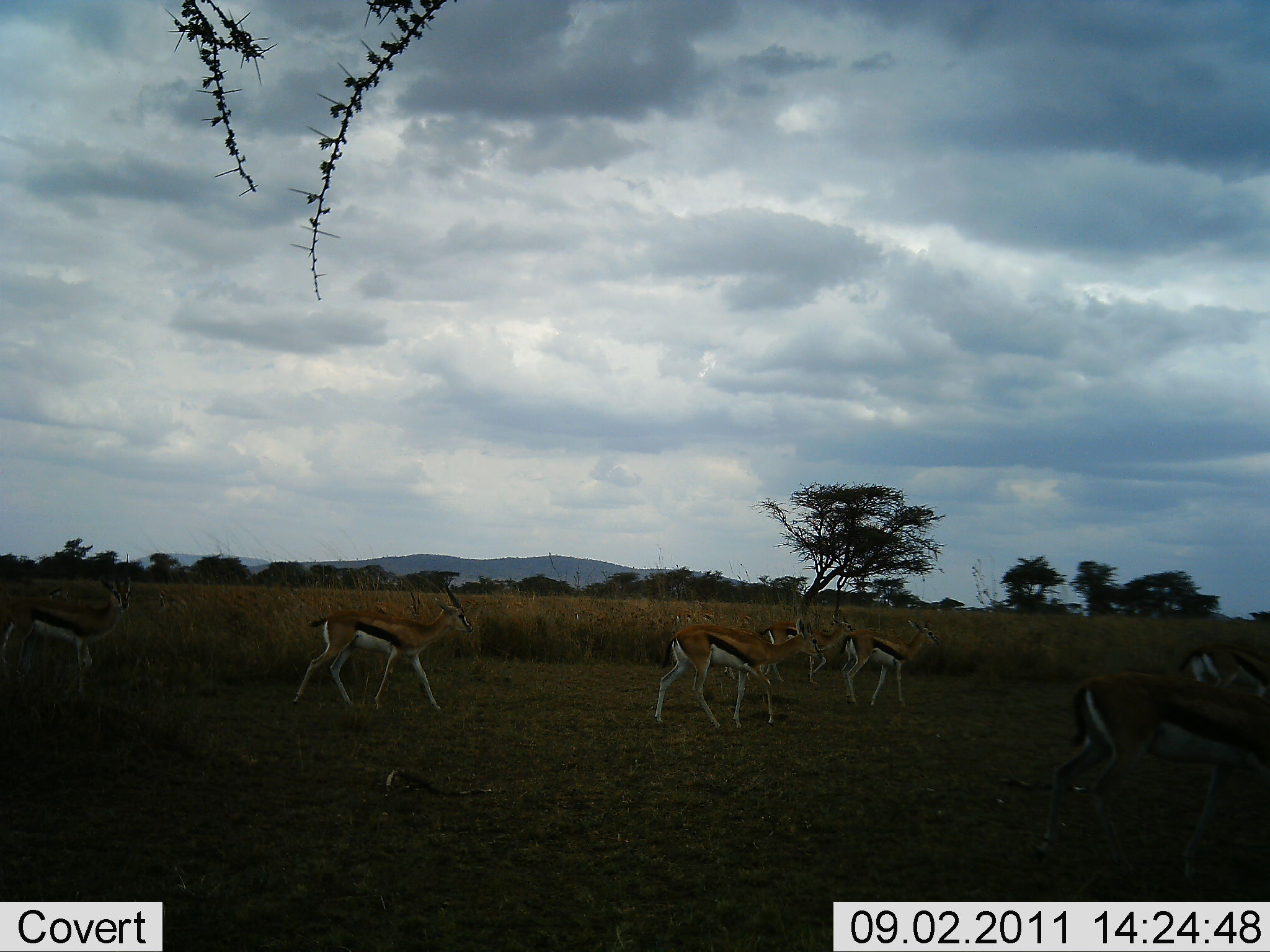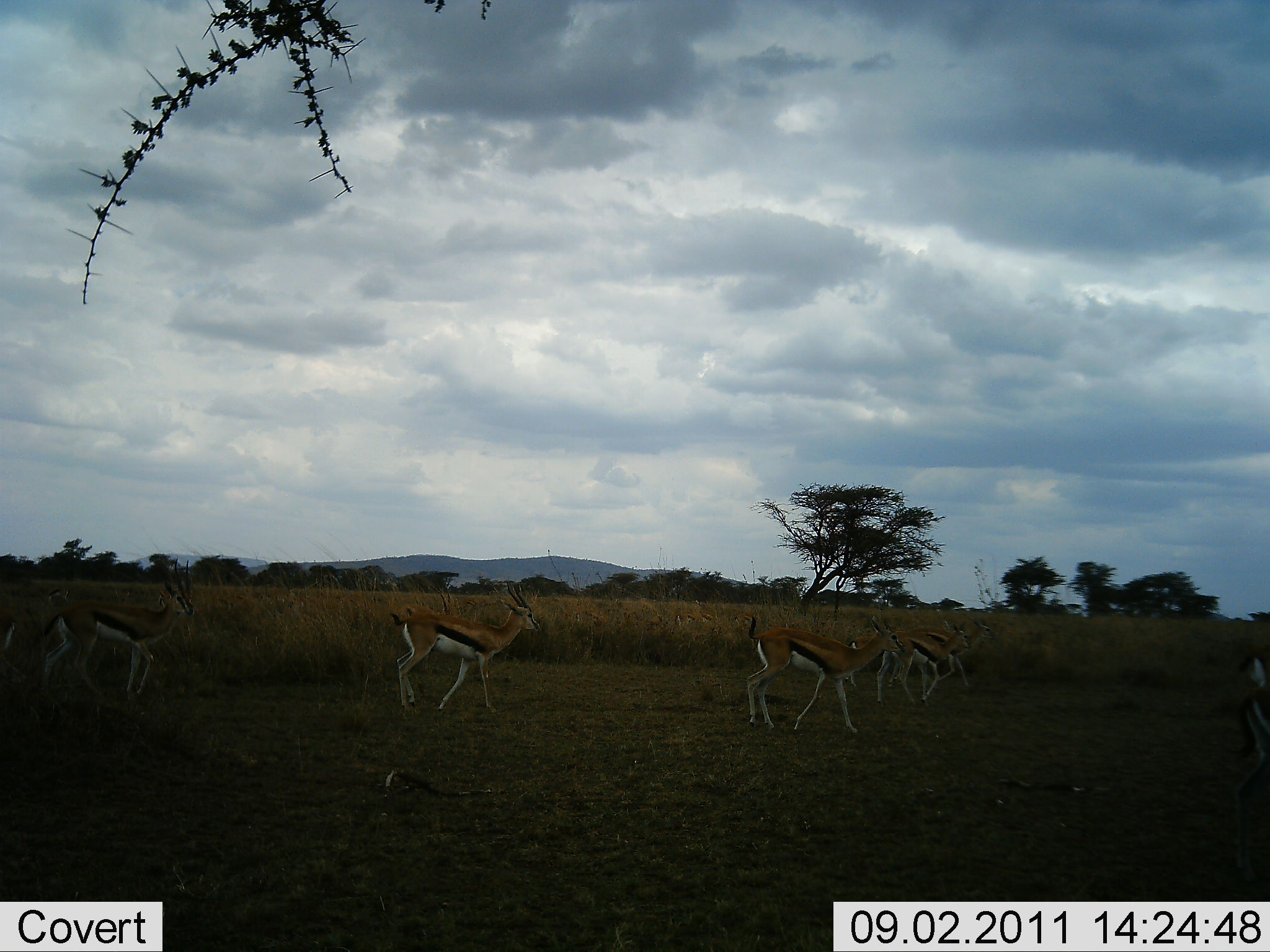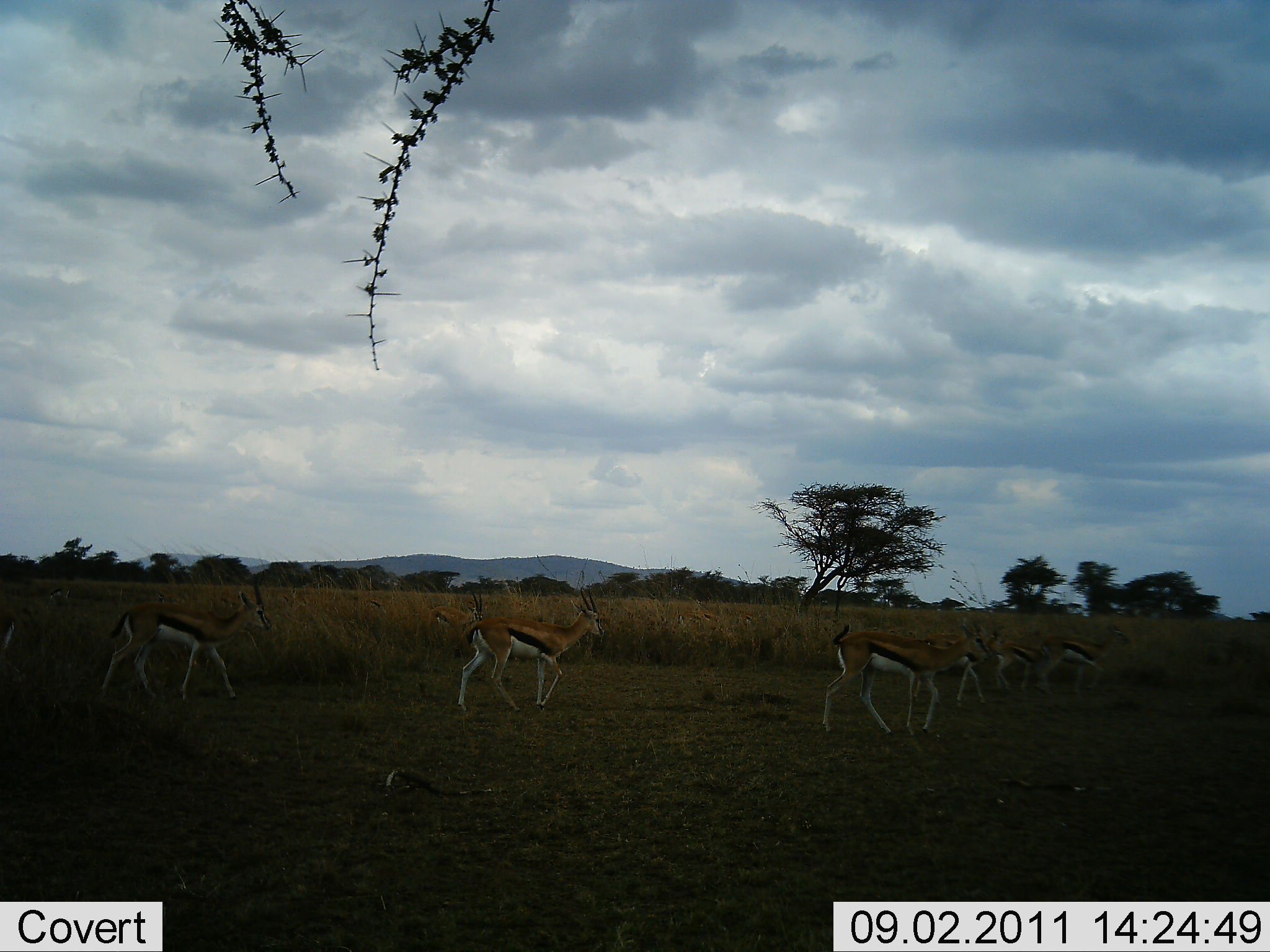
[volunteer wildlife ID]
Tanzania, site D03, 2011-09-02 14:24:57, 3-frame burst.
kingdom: Animalia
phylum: Chordata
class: Mammalia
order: Artiodactyla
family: Bovidae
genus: Eudorcas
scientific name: Eudorcas thomsonii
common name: thomson's gazelle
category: gazellethomsons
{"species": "gazellethomsons (thomson's gazelle) (Eudorcas thomsonii)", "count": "7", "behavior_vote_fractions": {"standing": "0%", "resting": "0%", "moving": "100%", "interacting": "0%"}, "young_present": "0%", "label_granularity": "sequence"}